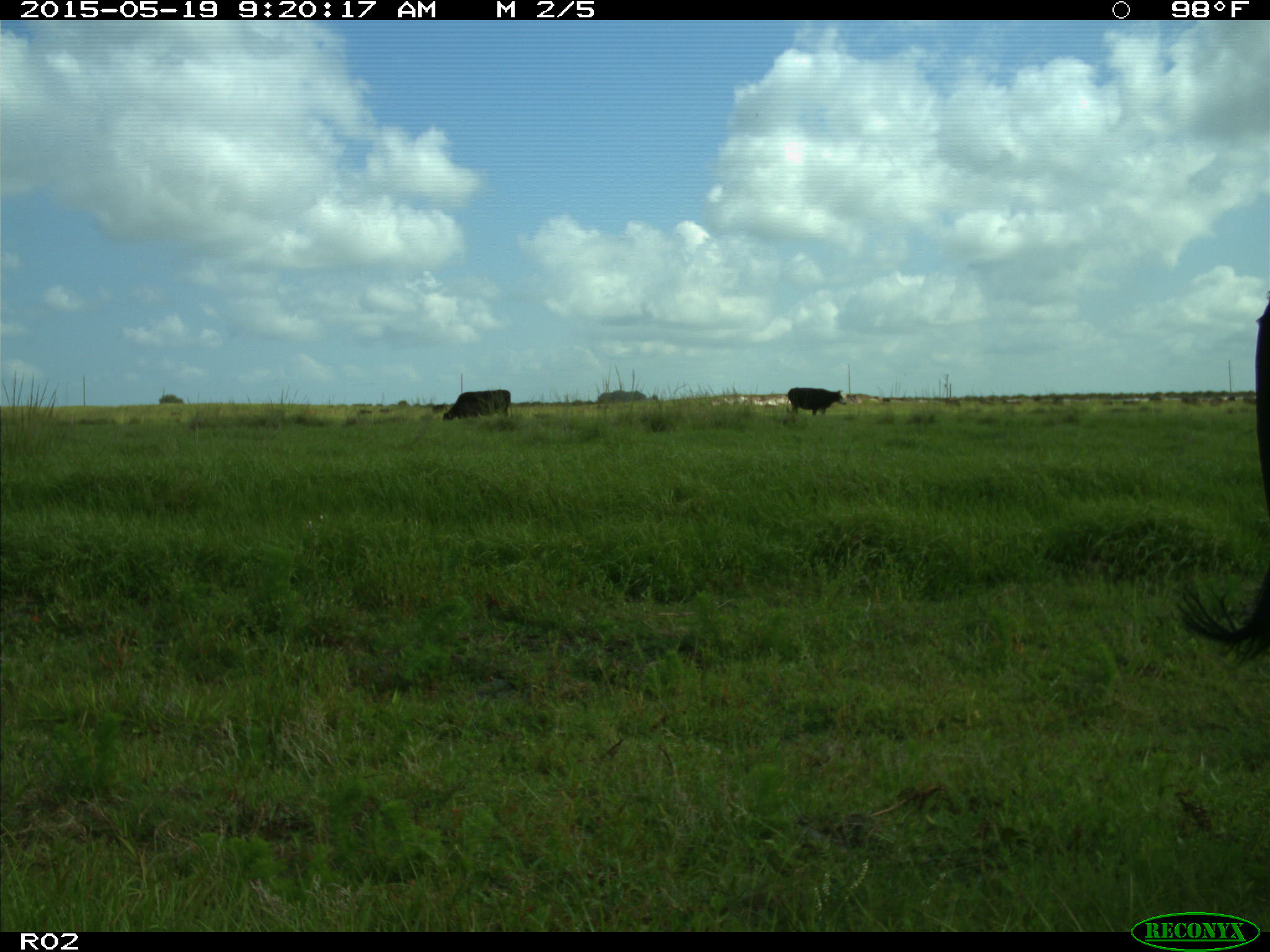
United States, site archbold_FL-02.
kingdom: Animalia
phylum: Chordata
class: Mammalia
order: Artiodactyla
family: Bovidae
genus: Bos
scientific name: Bos taurus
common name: domestic cow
Bos taurus (domestic cow).